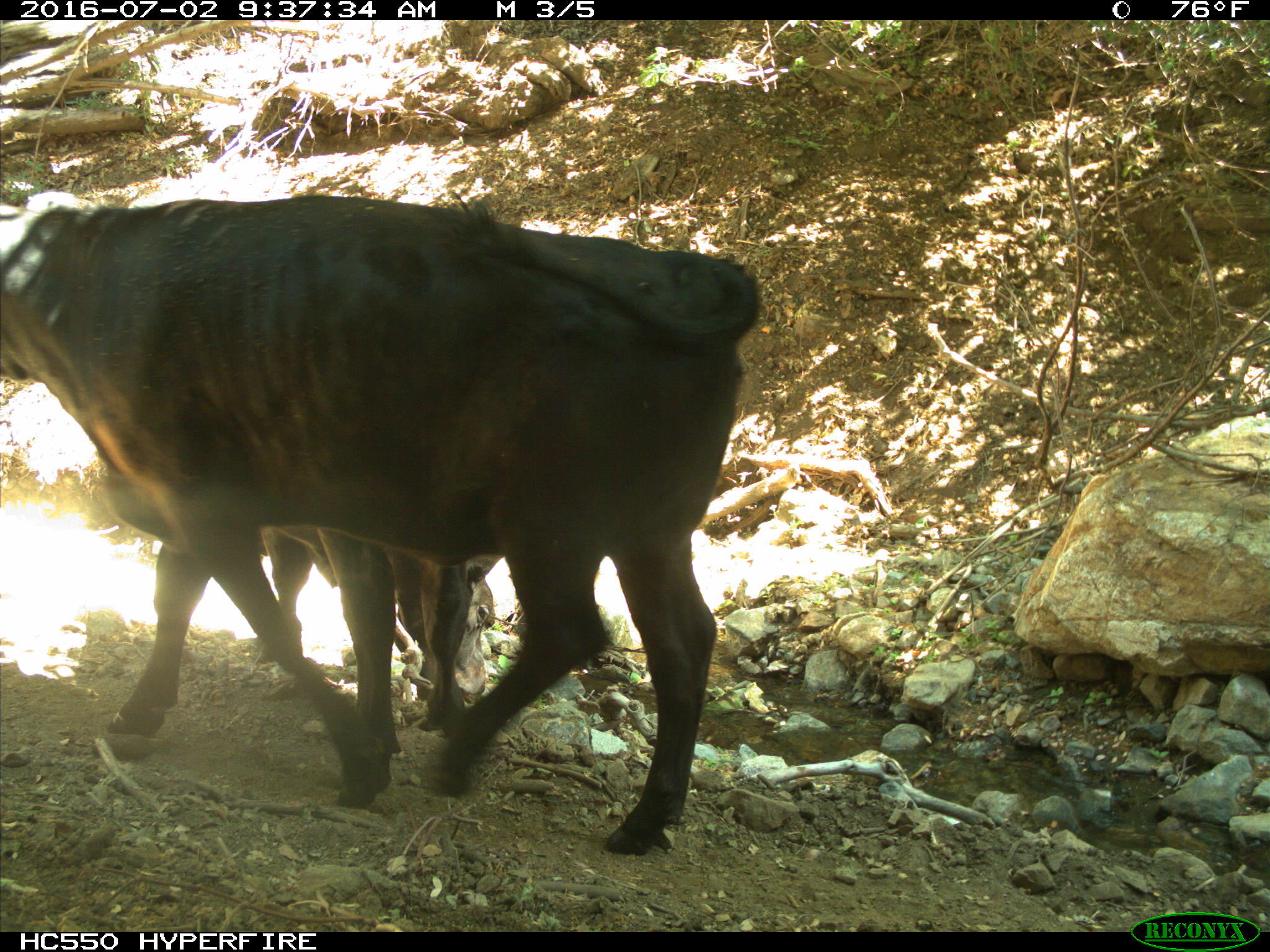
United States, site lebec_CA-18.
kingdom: Animalia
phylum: Chordata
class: Mammalia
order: Artiodactyla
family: Bovidae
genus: Bos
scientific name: Bos taurus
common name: domestic cow